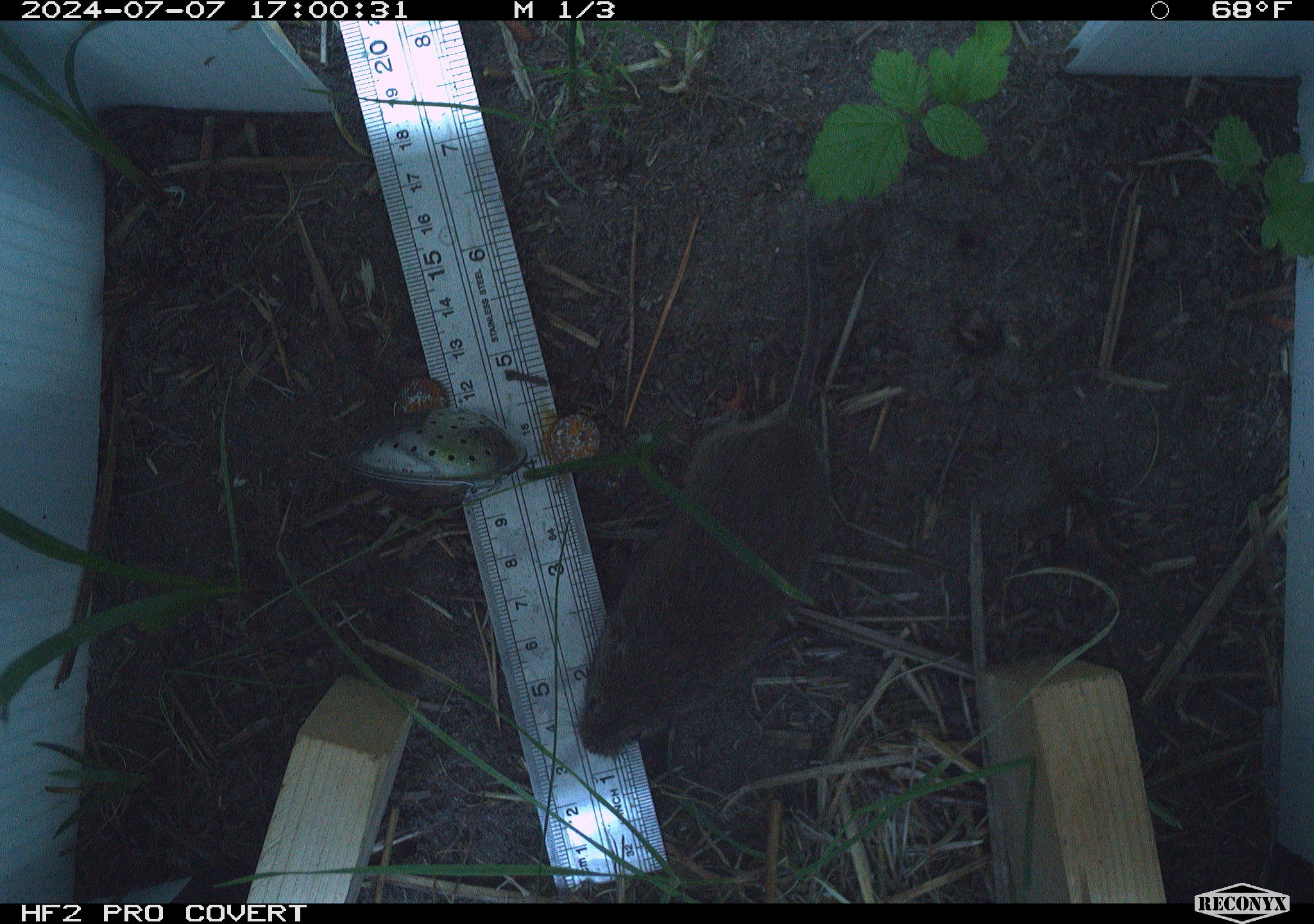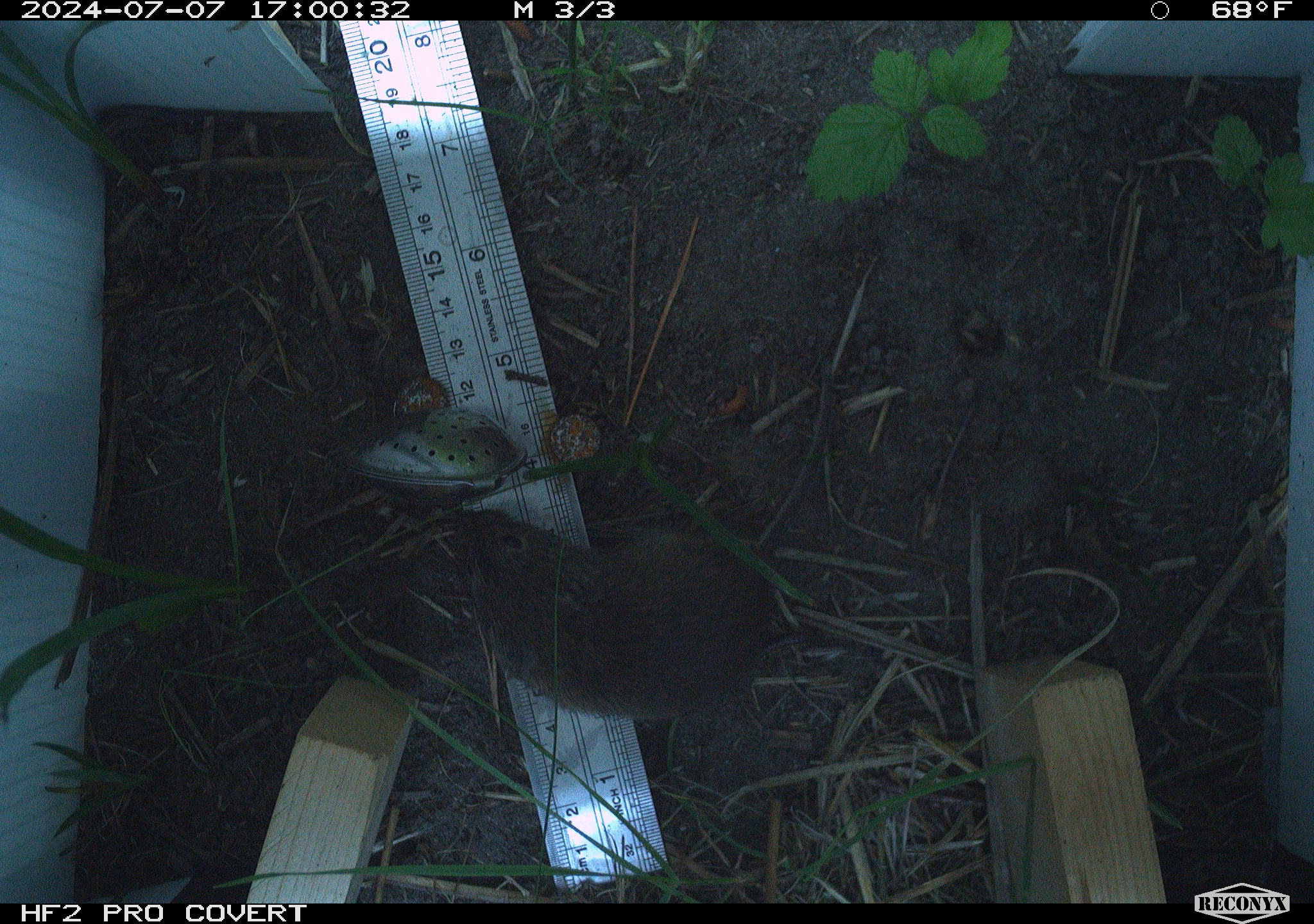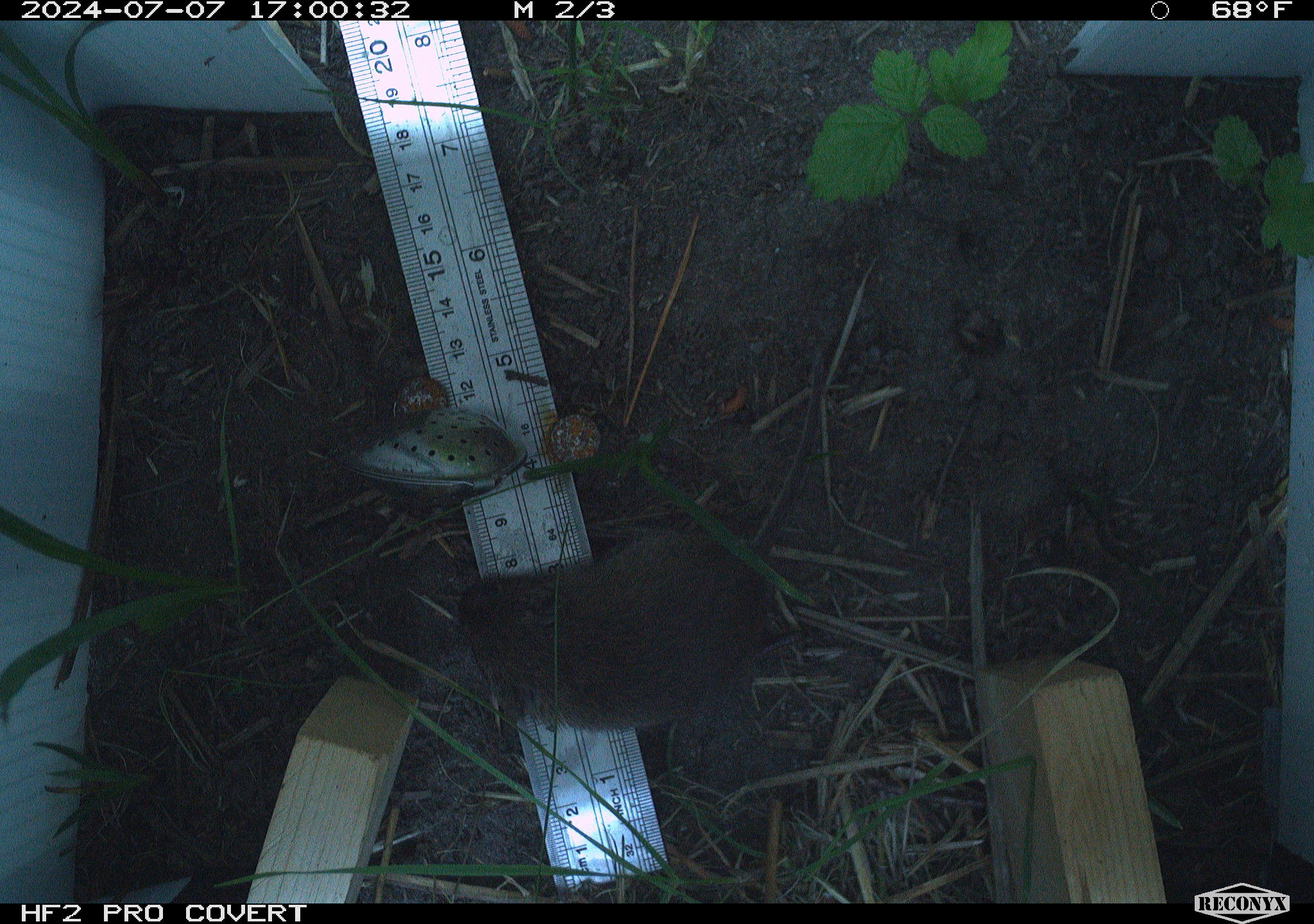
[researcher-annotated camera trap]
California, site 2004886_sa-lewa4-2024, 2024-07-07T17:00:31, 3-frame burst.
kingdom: Animalia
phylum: Chordata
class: Mammalia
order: Rodentia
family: Cricetidae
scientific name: Arvicolinae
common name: voles, lemmings, and muskrats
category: arvicolinae subfamily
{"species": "arvicolinae subfamily (voles, lemmings, and muskrats) (Arvicolinae)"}